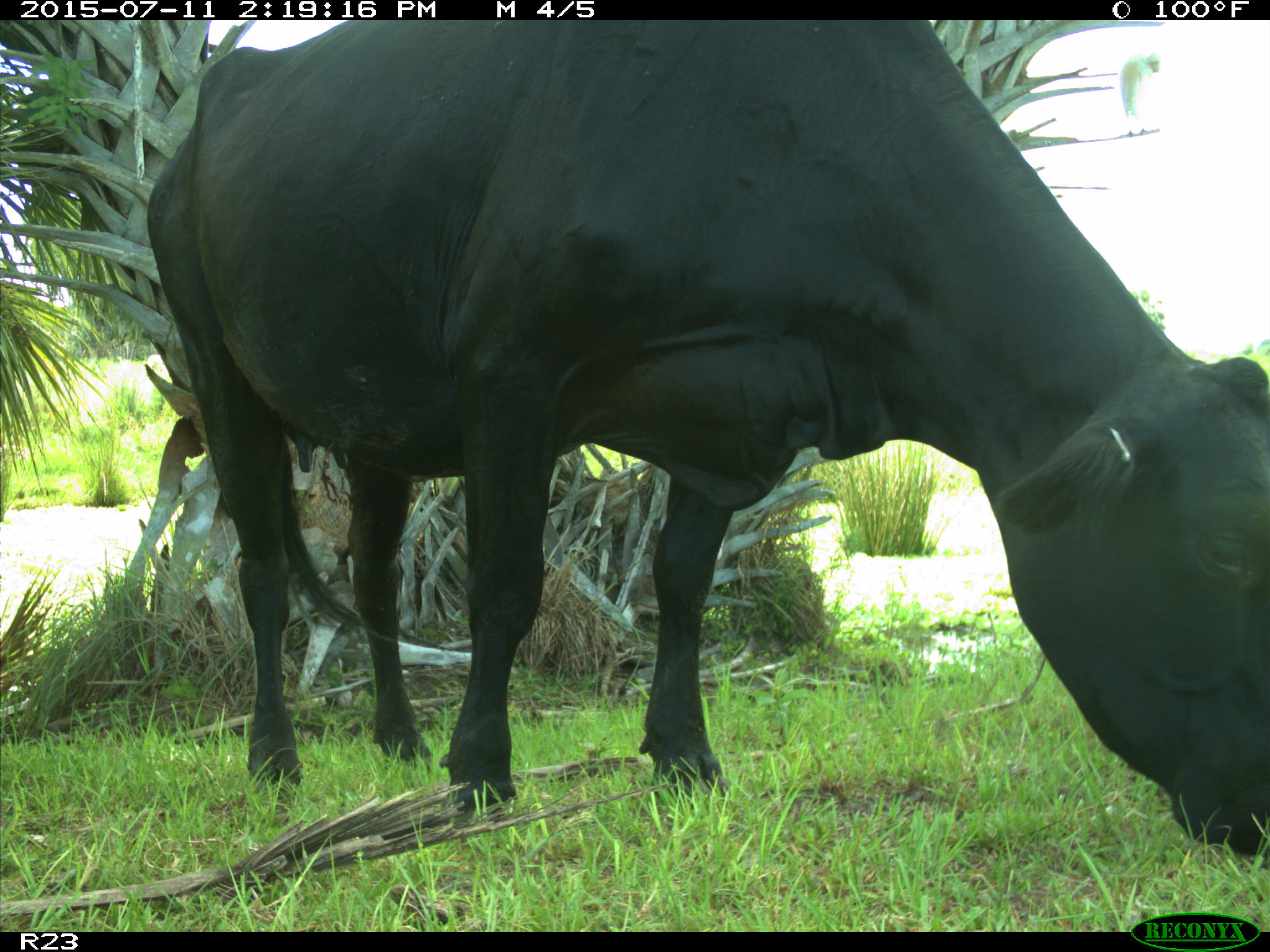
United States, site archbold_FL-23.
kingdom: Animalia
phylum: Chordata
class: Mammalia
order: Artiodactyla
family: Bovidae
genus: Bos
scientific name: Bos taurus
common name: domestic cow